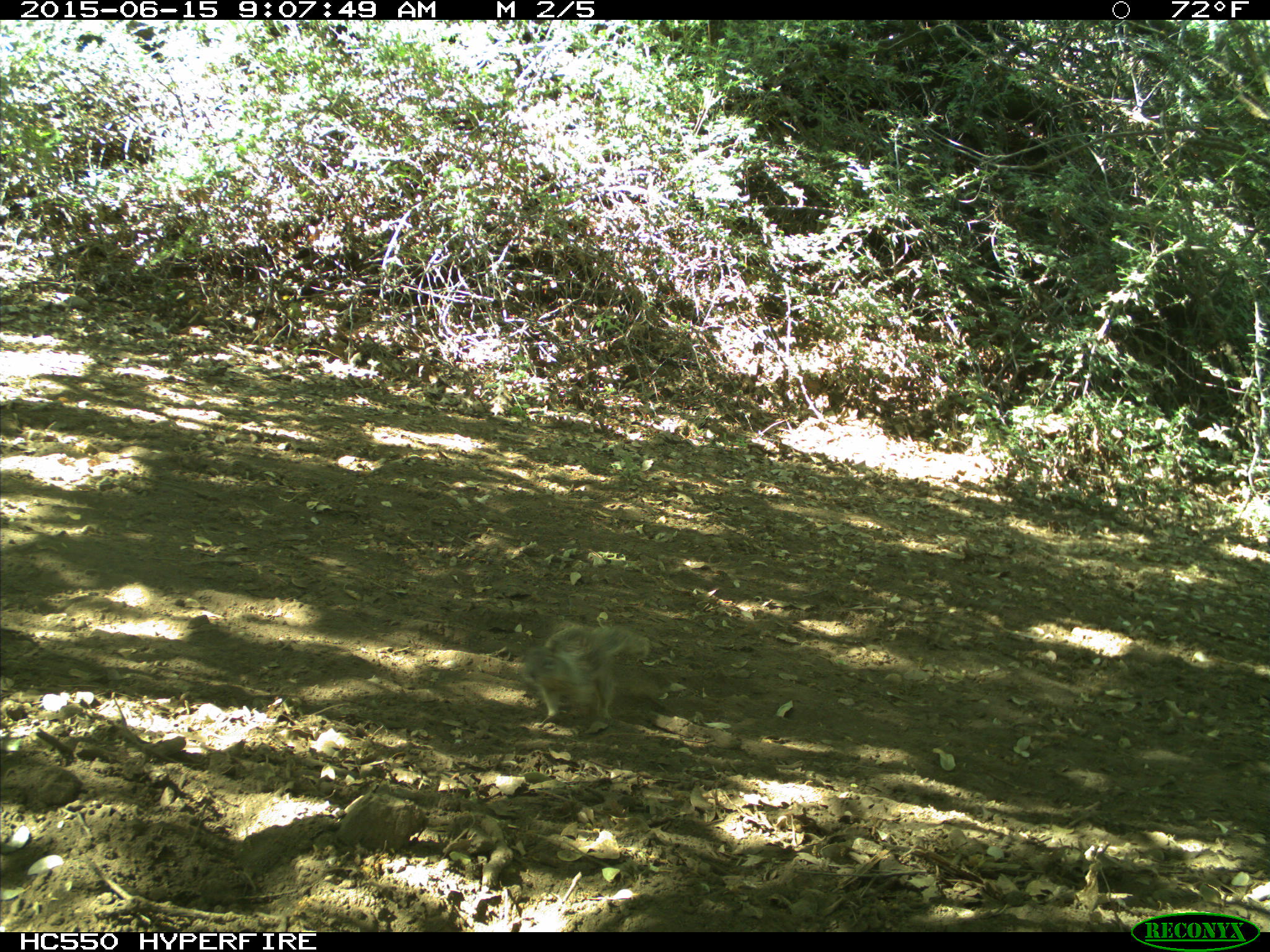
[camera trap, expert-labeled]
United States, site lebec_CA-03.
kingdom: Animalia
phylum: Chordata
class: Mammalia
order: Rodentia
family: Sciuridae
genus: Otospermophilus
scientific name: Otospermophilus beecheyi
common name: california ground squirrel